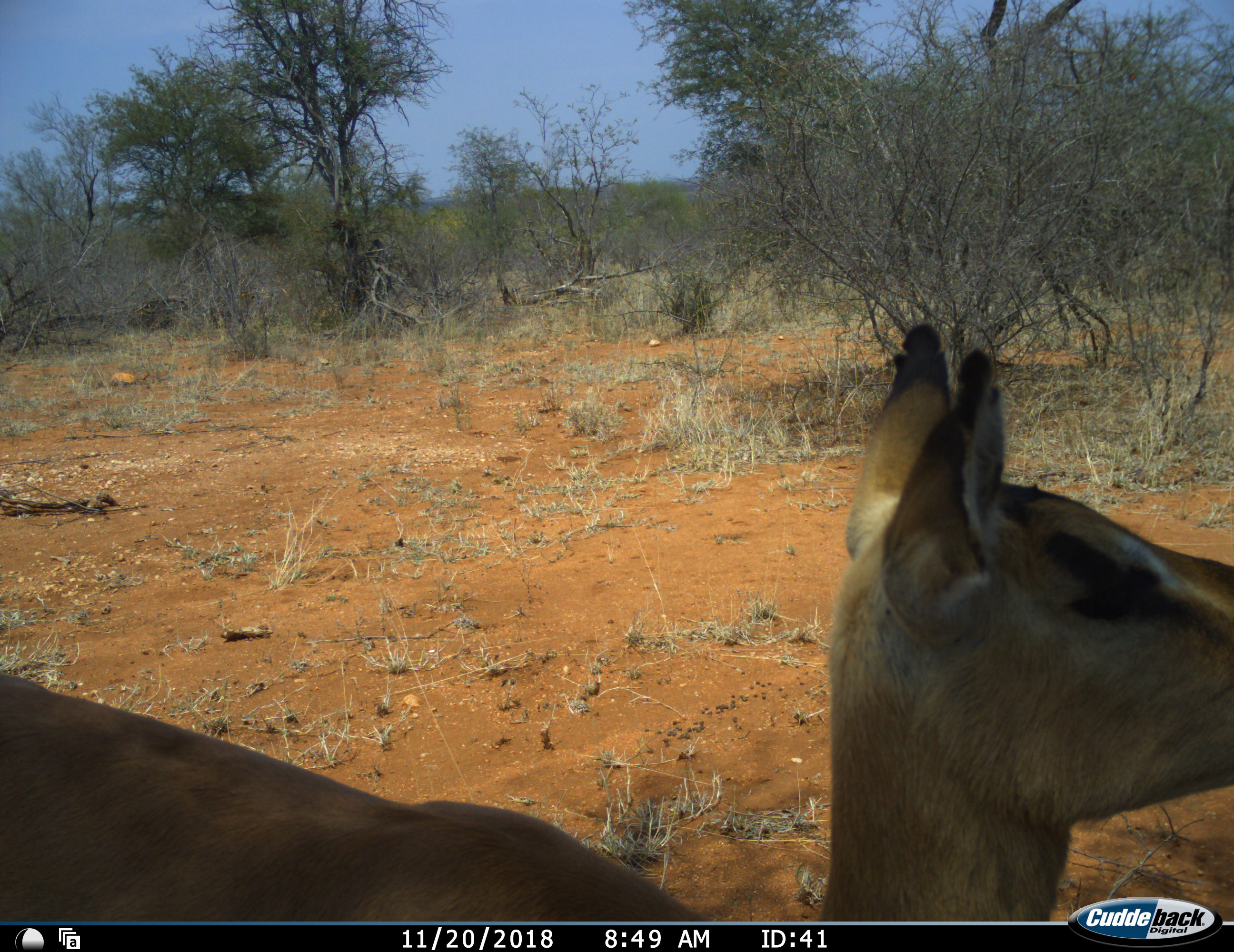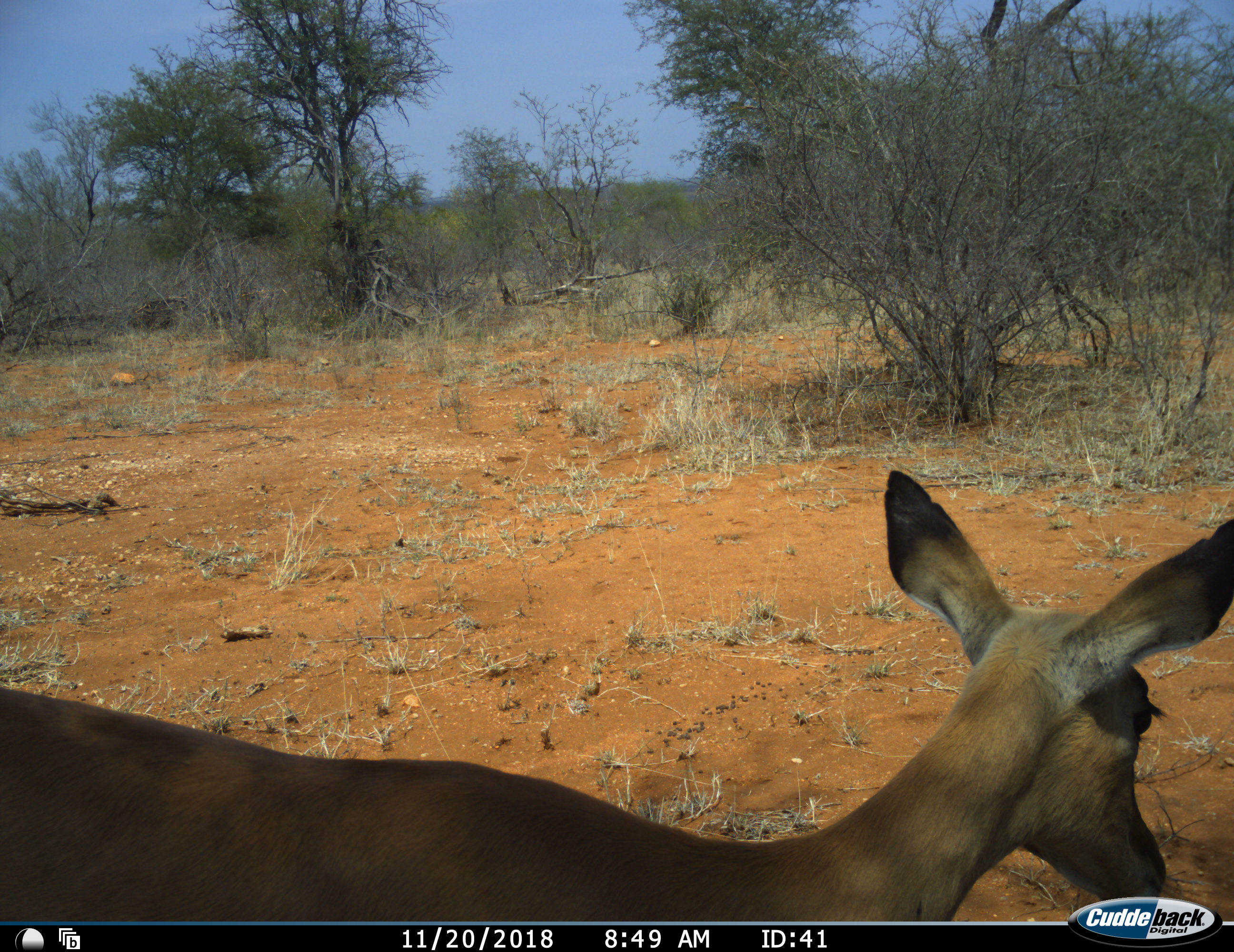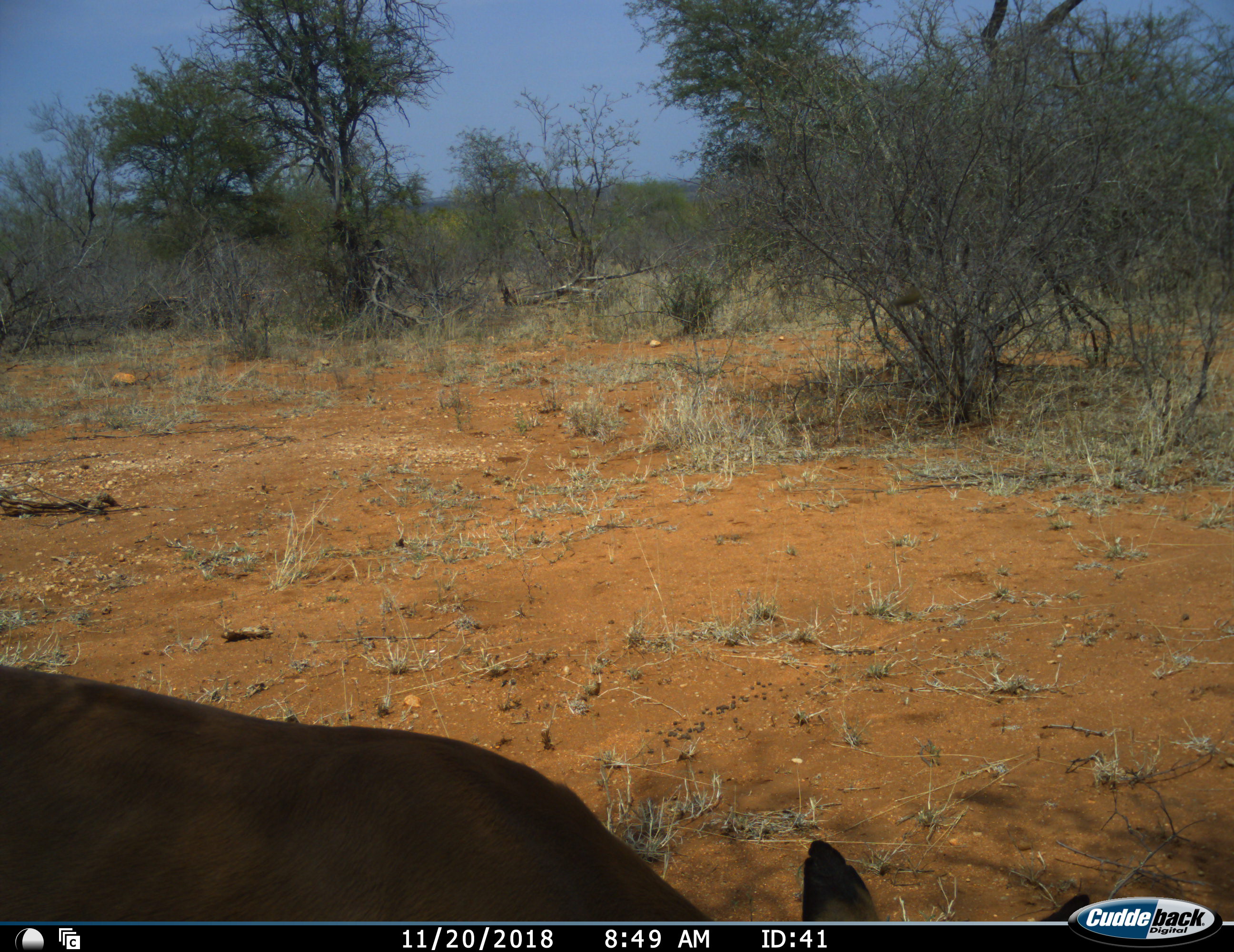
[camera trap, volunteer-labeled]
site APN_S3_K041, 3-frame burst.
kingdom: Animalia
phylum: Chordata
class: Mammalia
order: Artiodactyla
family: Bovidae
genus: Aepyceros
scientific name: Aepyceros melampus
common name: impala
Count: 1.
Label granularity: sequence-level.